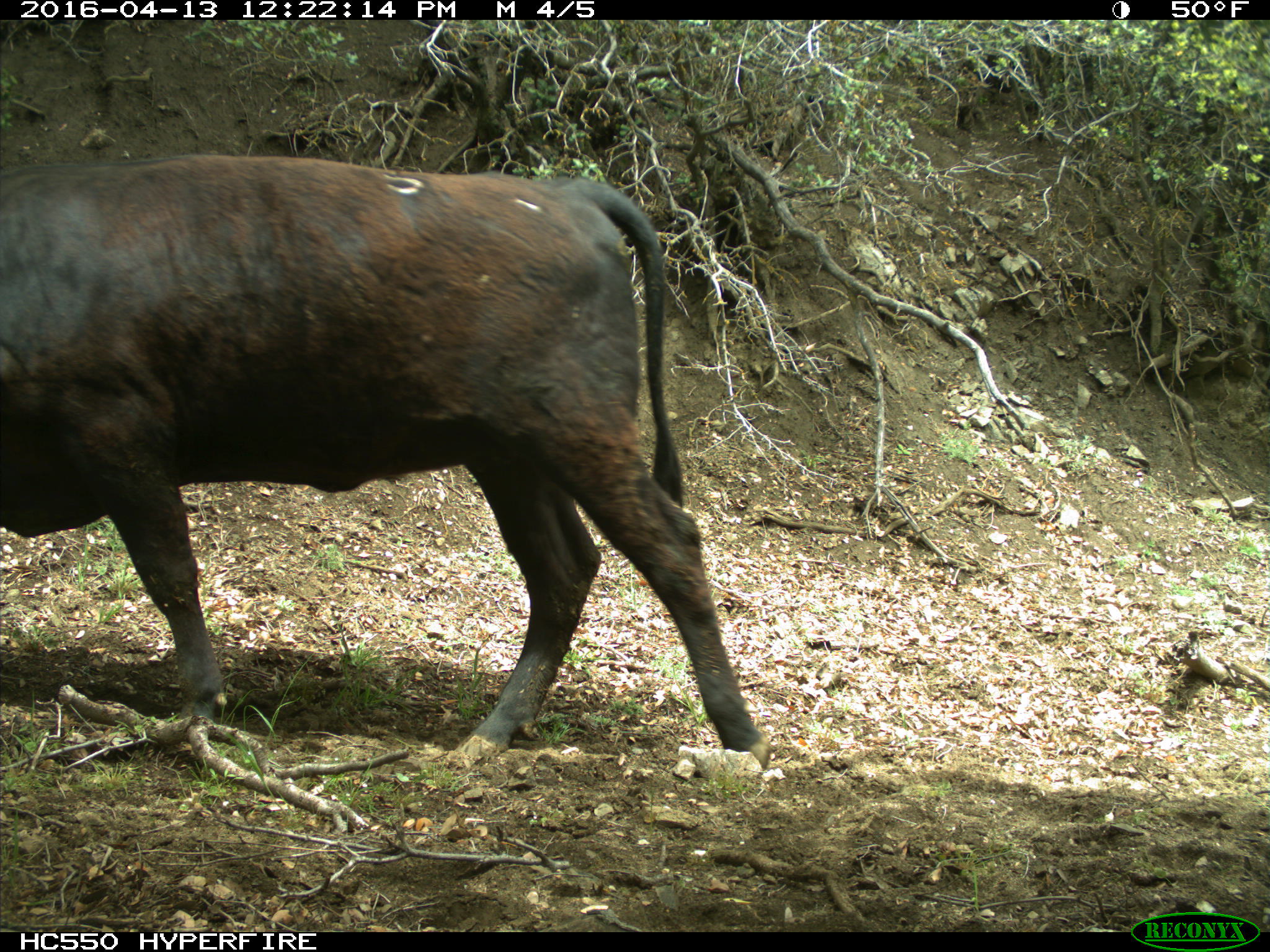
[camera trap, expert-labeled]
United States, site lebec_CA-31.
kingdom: Animalia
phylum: Chordata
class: Mammalia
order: Artiodactyla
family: Bovidae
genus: Bos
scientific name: Bos taurus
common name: domestic cow